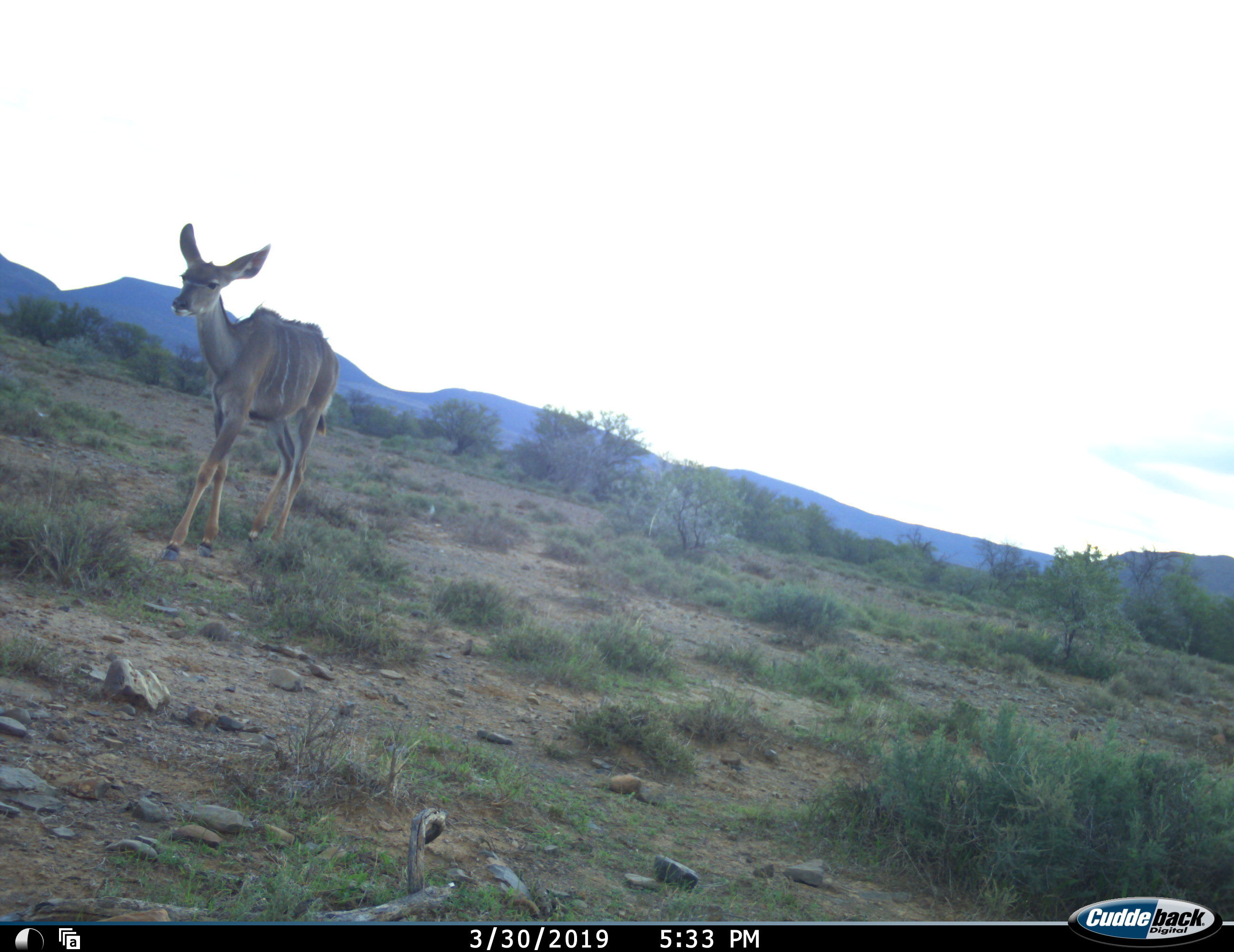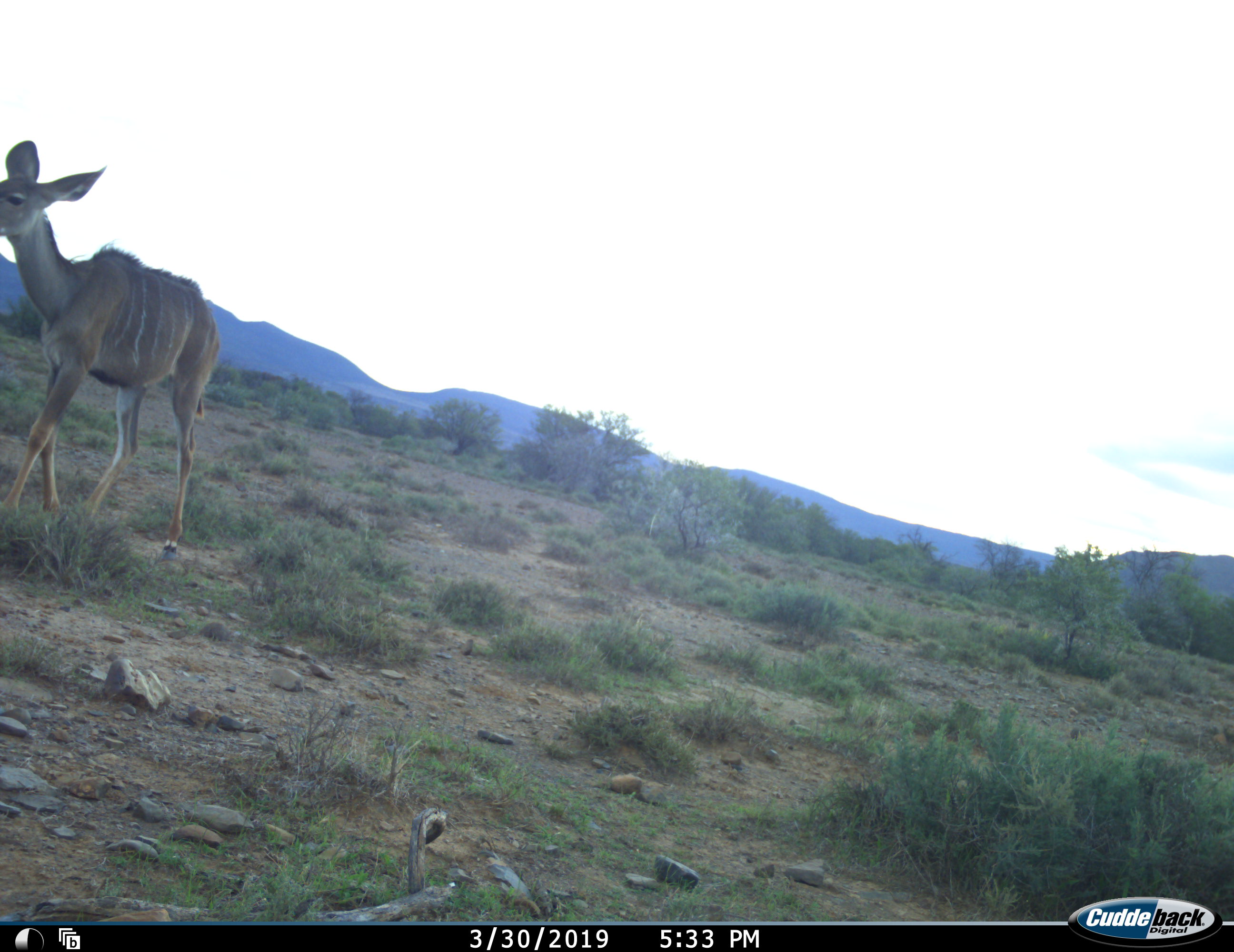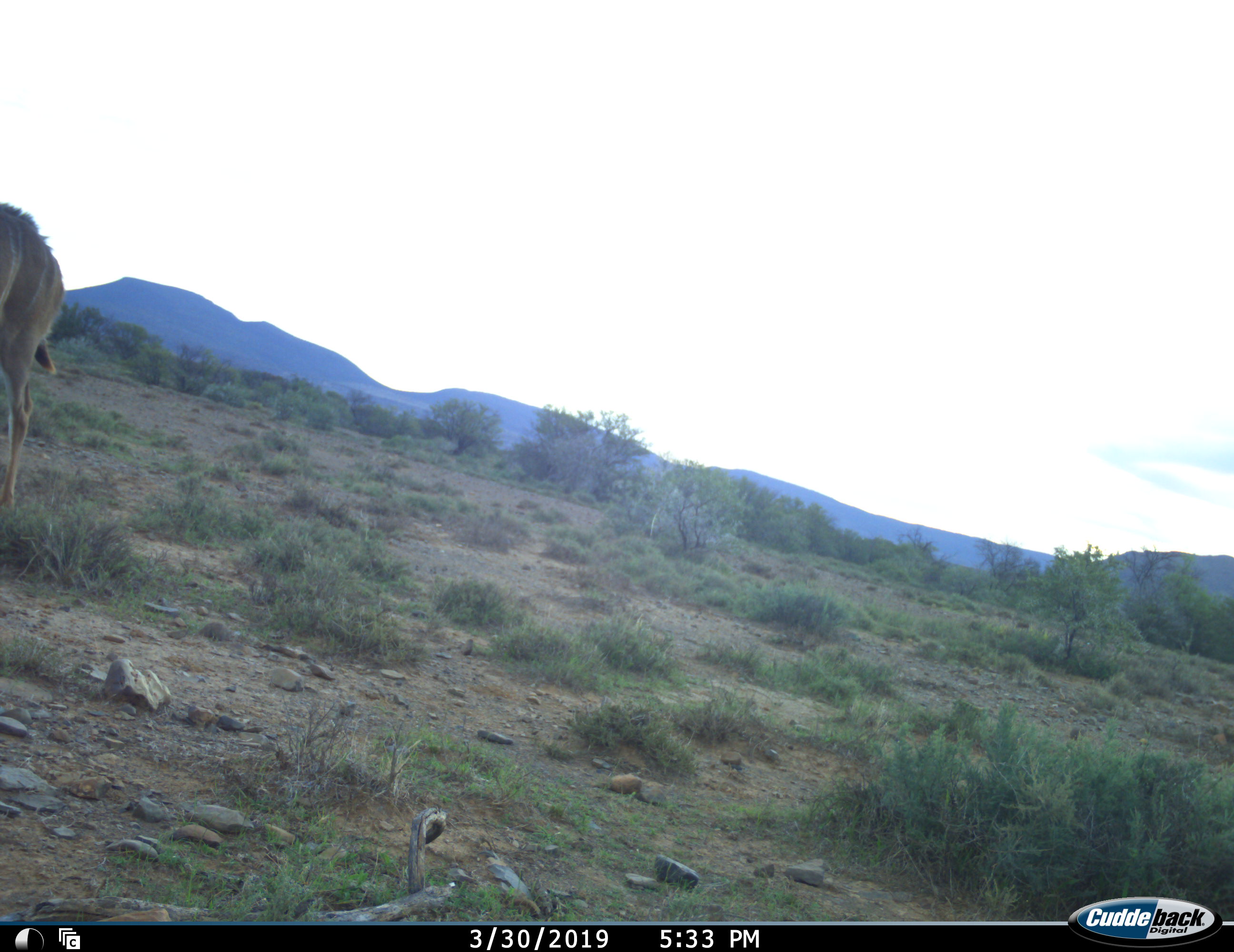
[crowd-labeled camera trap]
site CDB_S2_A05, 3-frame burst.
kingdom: Animalia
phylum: Chordata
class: Mammalia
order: Artiodactyla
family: Bovidae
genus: Tragelaphus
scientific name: Tragelaphus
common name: kudu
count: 1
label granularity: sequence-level